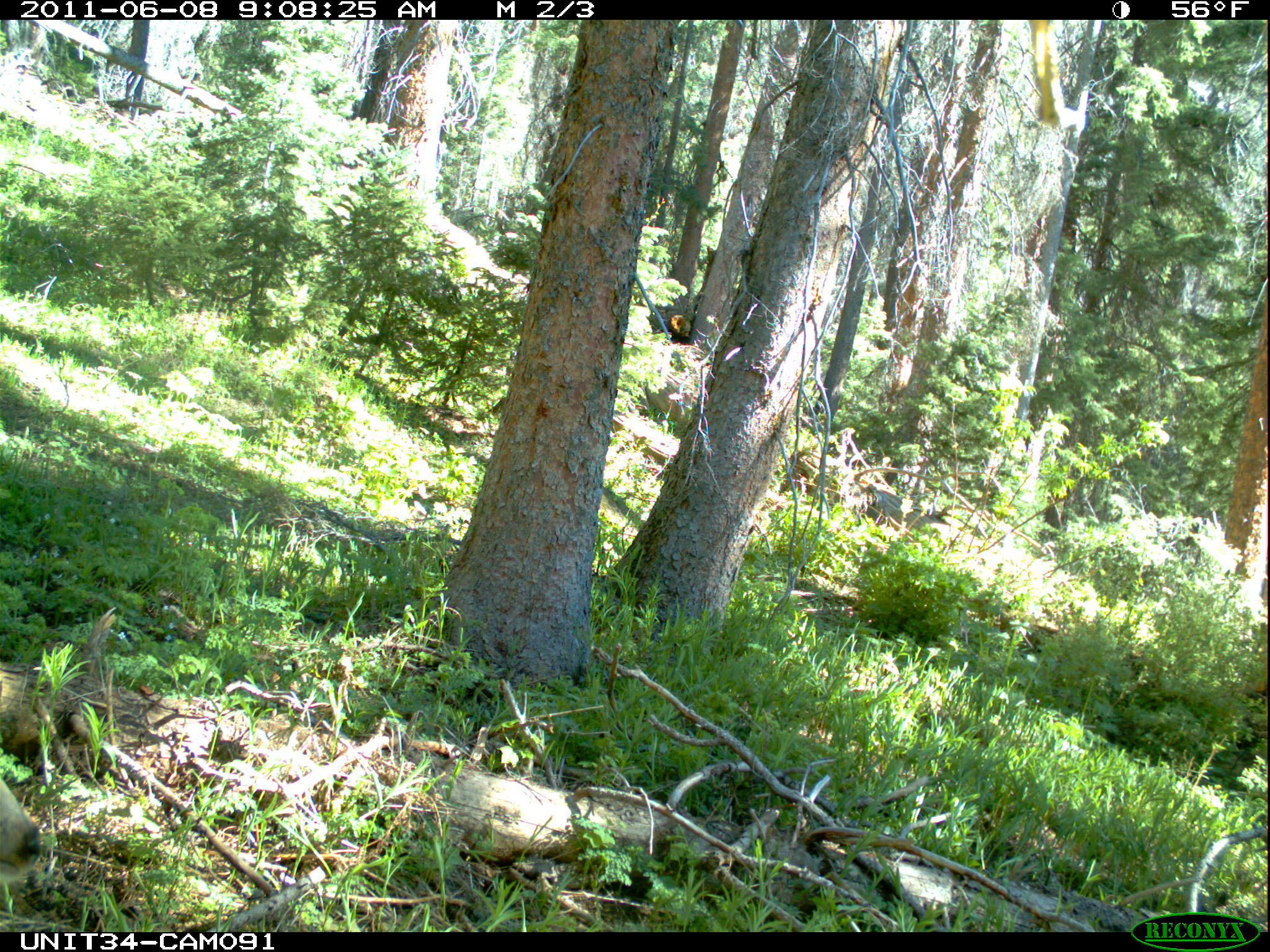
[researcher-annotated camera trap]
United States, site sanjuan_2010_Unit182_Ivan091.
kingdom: Animalia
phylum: Chordata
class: Mammalia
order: Artiodactyla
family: Cervidae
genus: Odocoileus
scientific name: Odocoileus hemionus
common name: mule deer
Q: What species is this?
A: Odocoileus hemionus (mule deer).